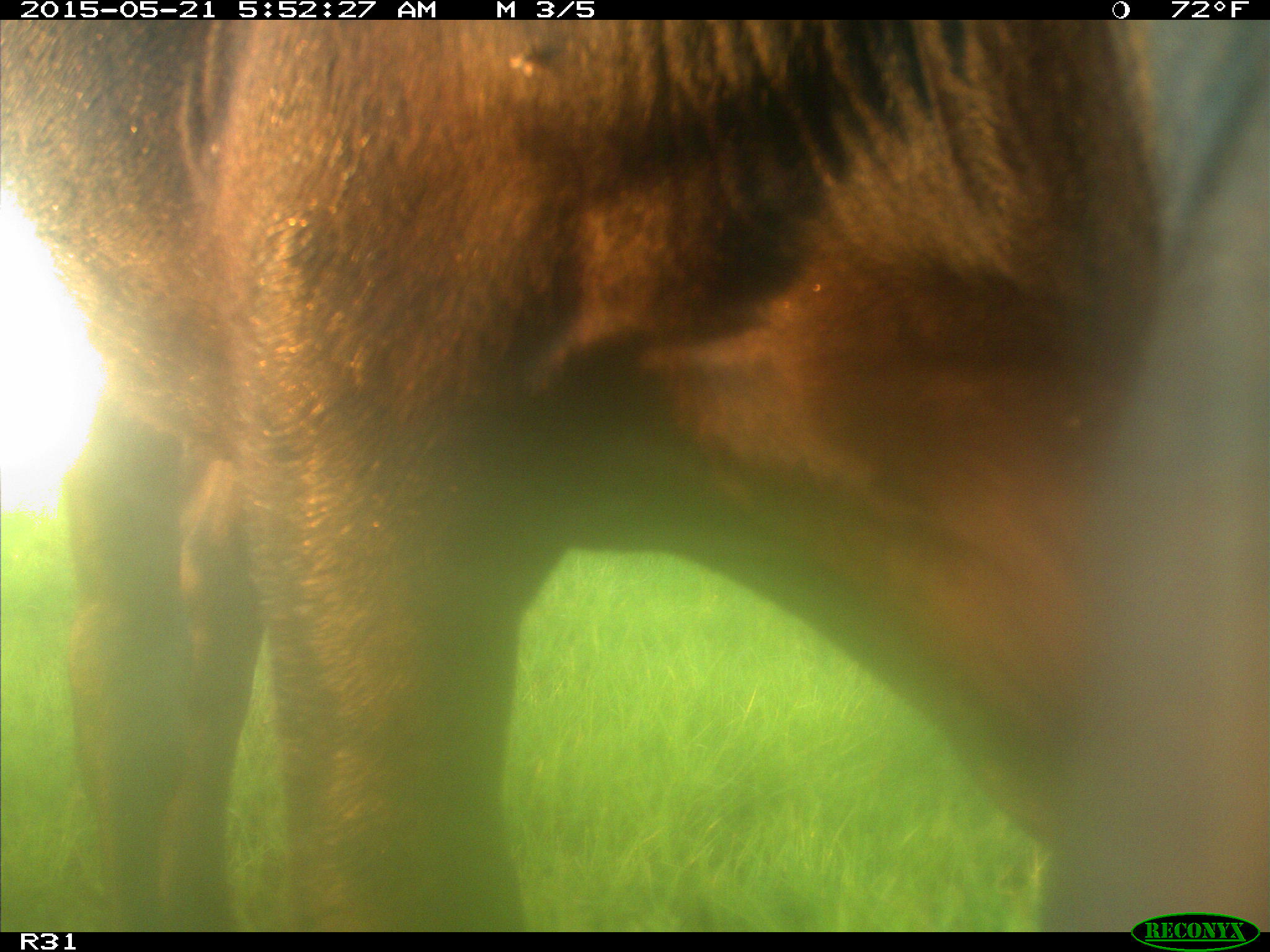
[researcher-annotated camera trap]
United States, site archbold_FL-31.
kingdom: Animalia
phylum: Chordata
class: Mammalia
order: Artiodactyla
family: Bovidae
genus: Bos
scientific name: Bos taurus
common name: domestic cow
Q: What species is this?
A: Bos taurus (domestic cow).